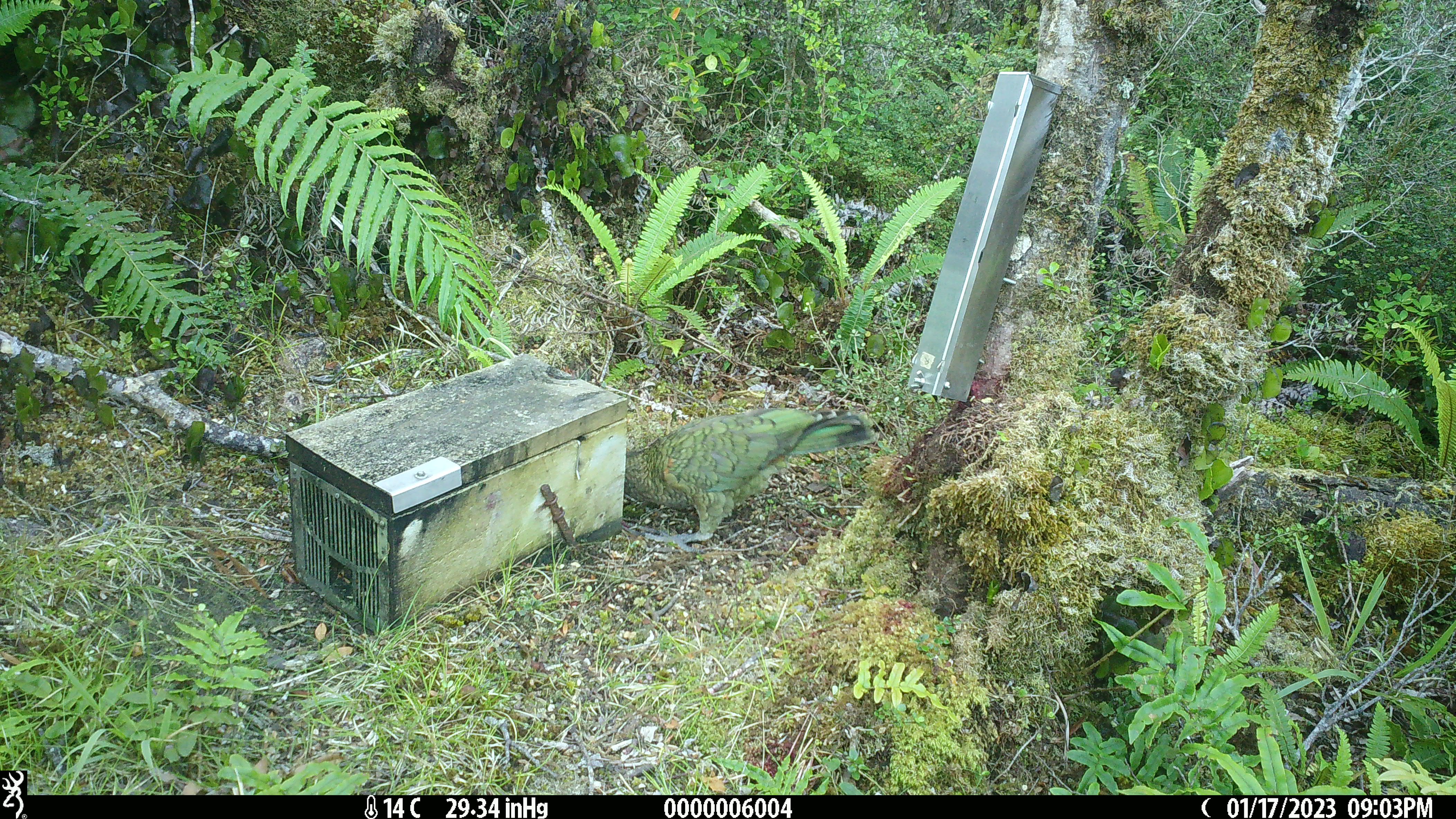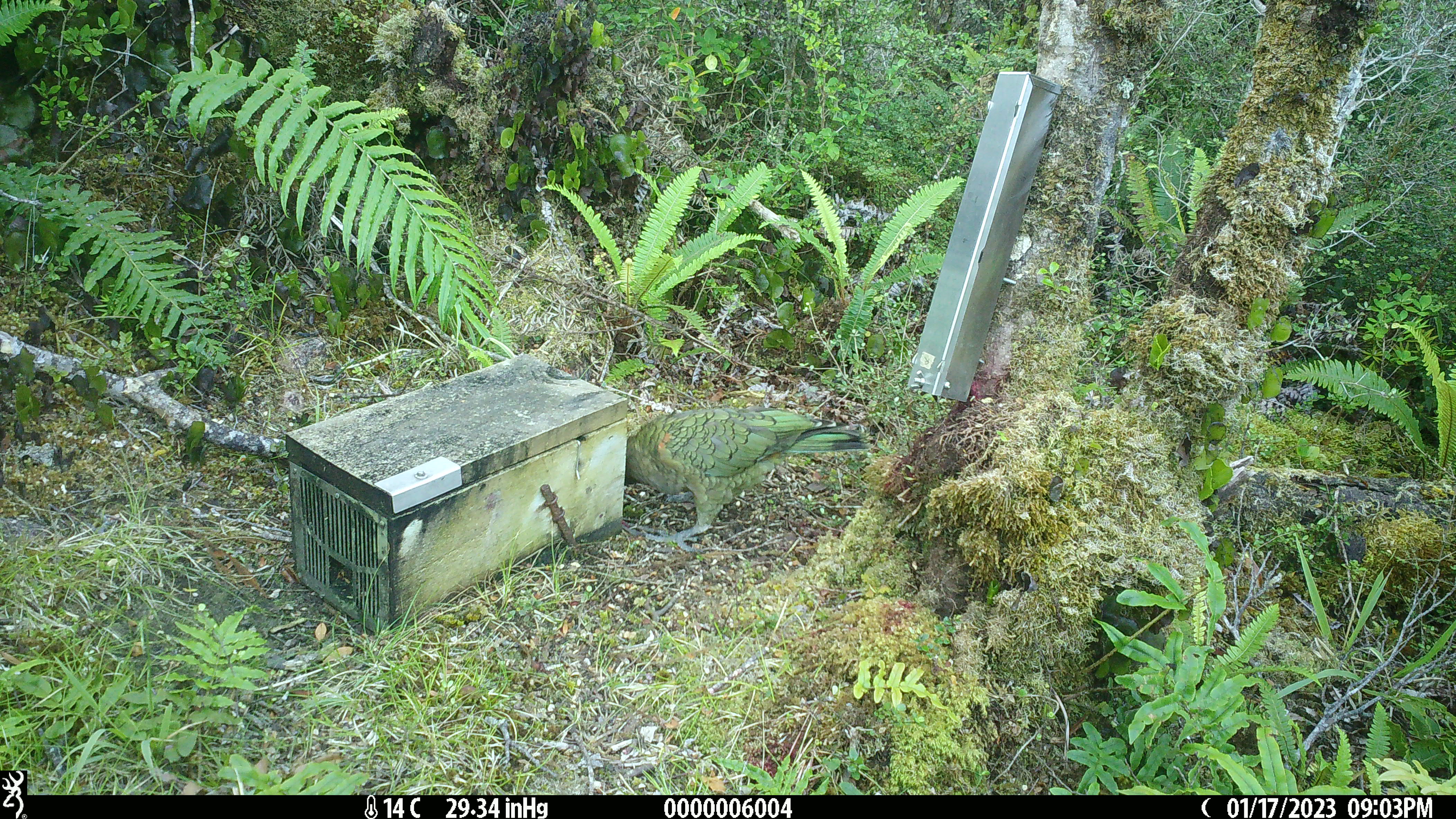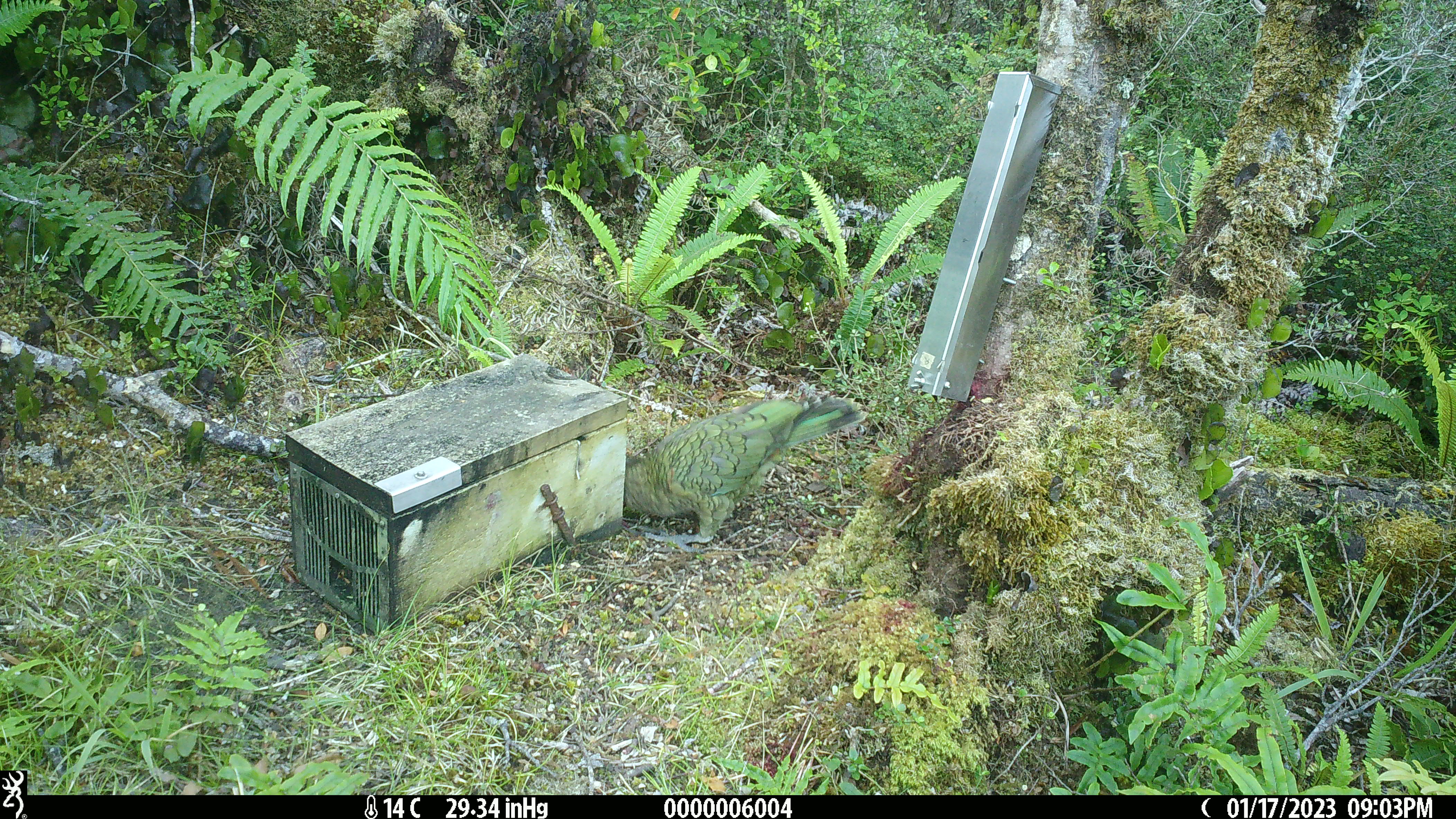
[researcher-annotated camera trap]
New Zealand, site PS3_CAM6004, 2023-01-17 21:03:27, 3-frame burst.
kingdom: Animalia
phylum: Chordata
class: Aves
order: Psittaciformes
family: Strigopidae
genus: Nestor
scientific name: Nestor notabilis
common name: kea